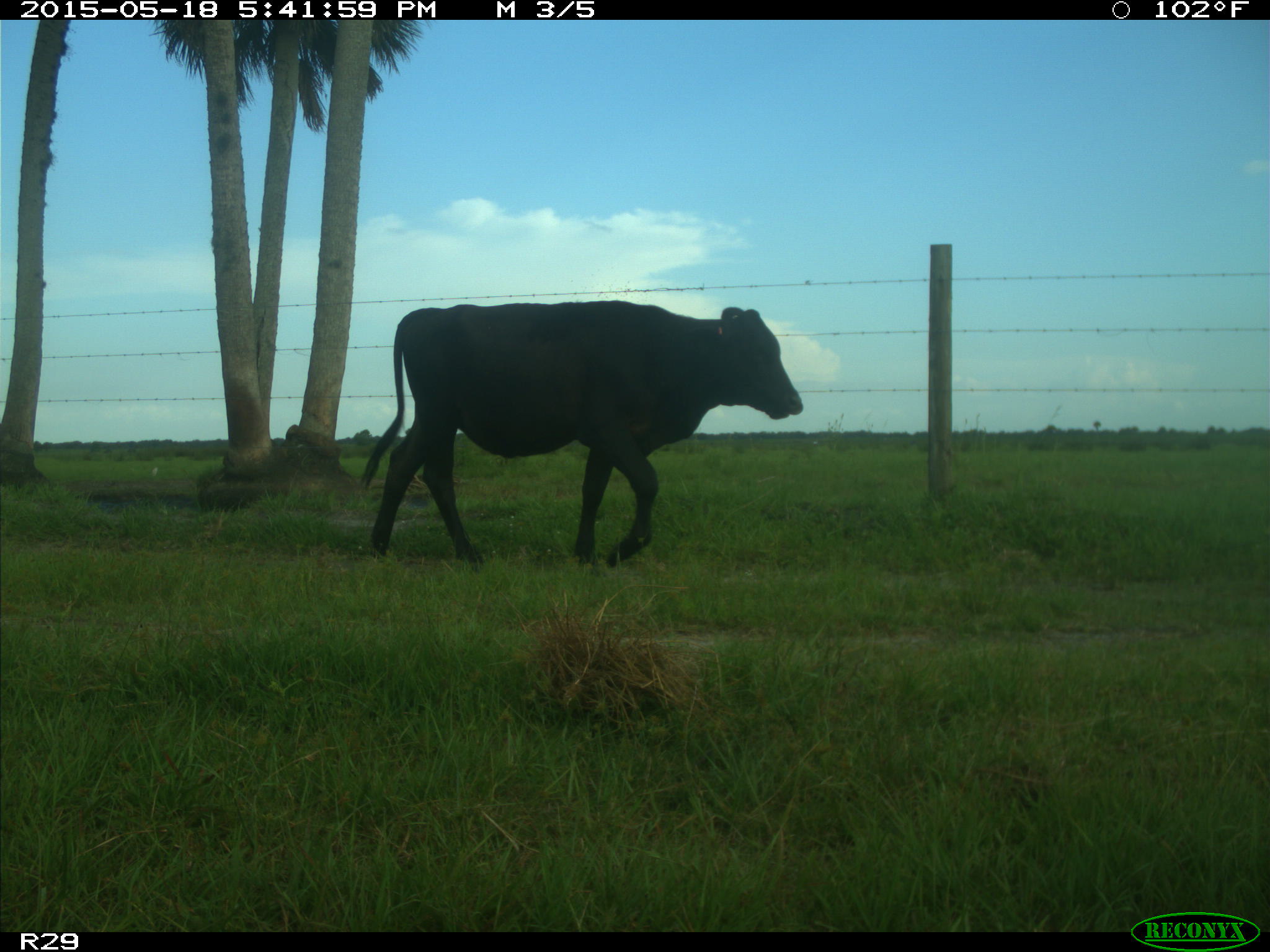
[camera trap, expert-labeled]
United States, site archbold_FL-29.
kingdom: Animalia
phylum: Chordata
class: Mammalia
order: Artiodactyla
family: Bovidae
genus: Bos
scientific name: Bos taurus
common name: domestic cow